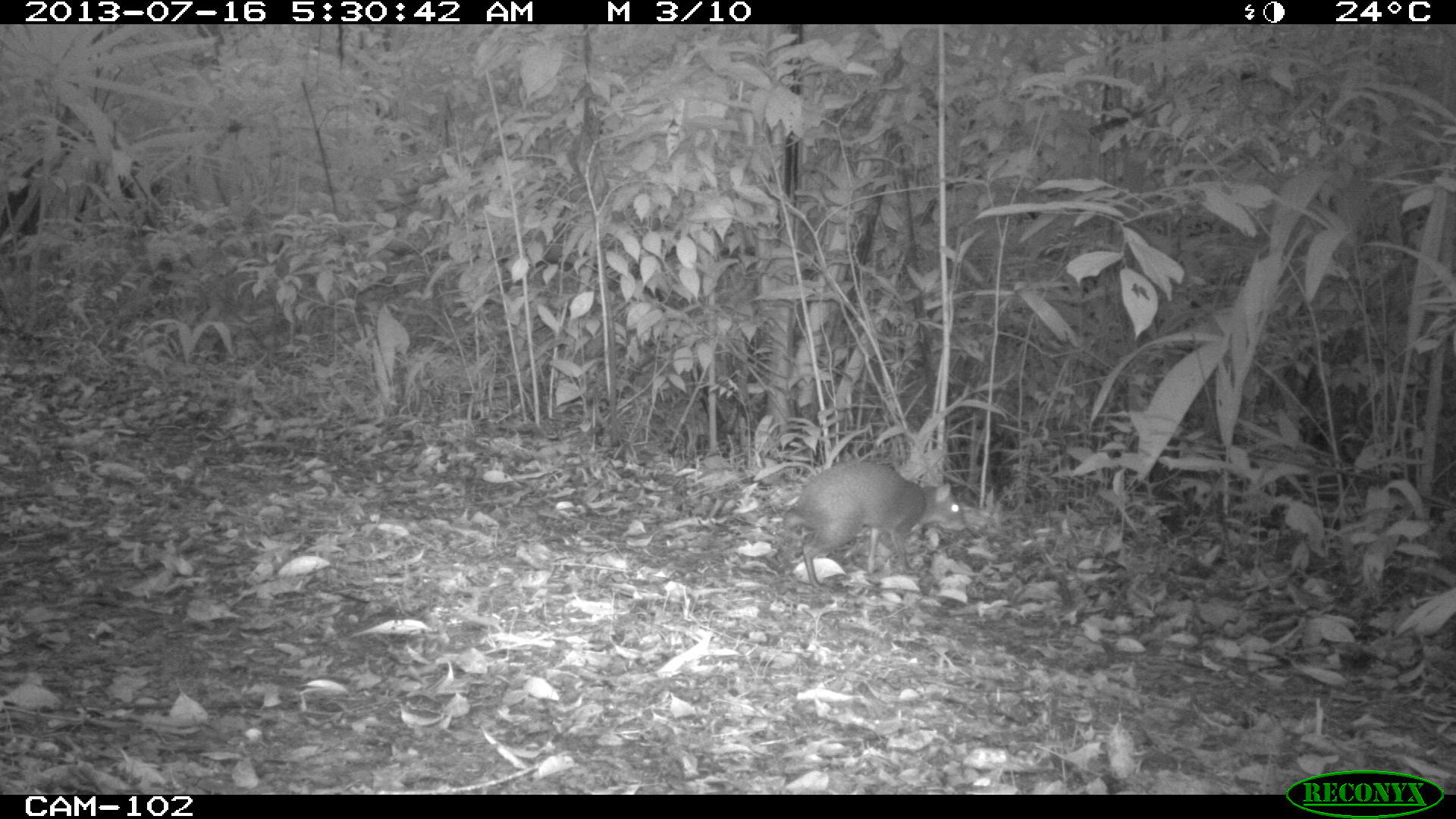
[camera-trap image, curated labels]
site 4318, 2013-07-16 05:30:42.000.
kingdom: Animalia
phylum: Chordata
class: Mammalia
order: Rodentia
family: Dasyproctidae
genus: Dasyprocta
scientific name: Dasyprocta punctata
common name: central american agouti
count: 1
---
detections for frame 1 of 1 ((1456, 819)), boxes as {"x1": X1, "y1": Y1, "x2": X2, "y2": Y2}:
dasyprocta punctata: {"x1": 783, "y1": 459, "x2": 966, "y2": 591}